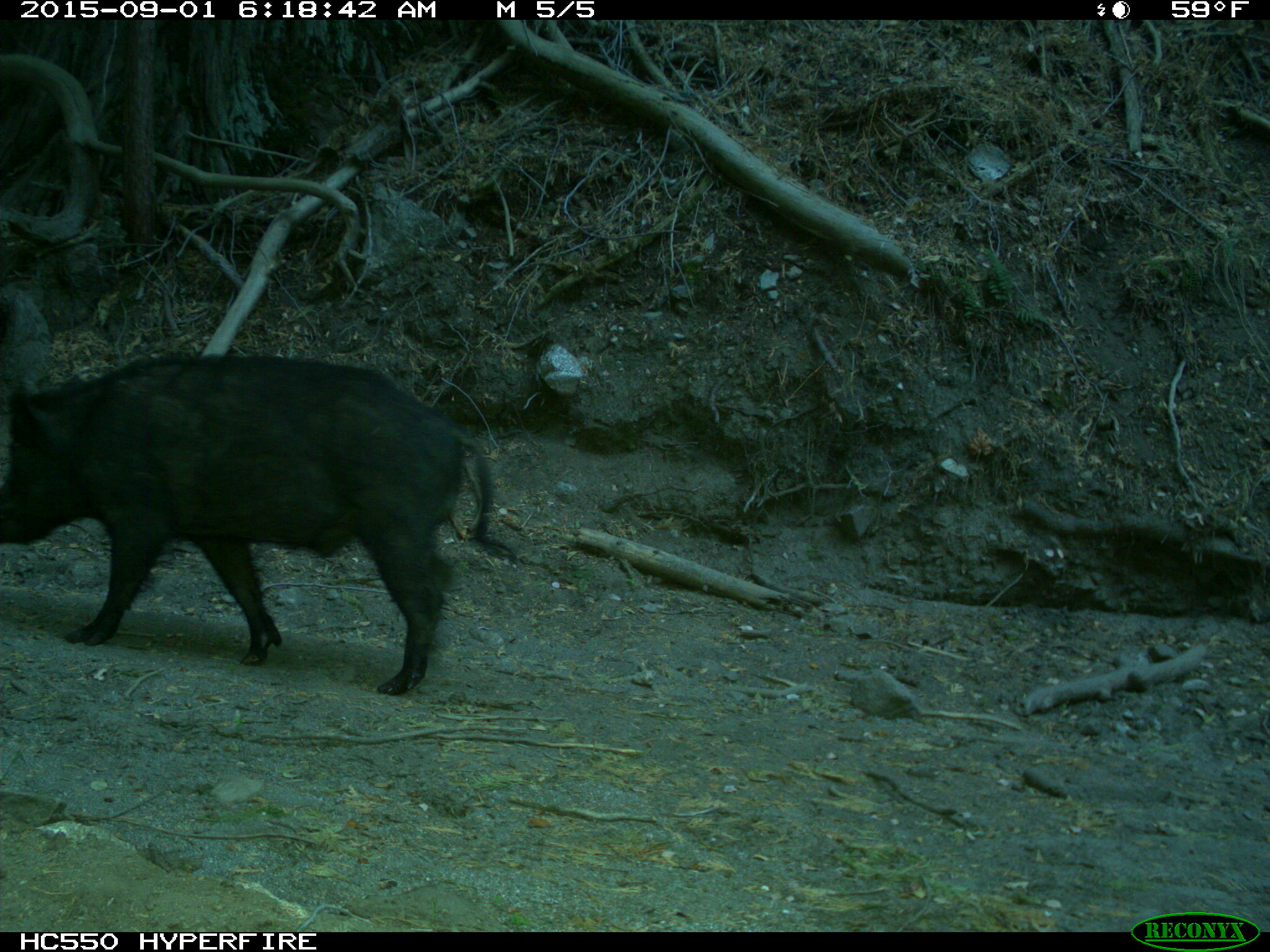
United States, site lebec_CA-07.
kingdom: Animalia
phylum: Chordata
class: Mammalia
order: Artiodactyla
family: Suidae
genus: Sus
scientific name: Sus scrofa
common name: wild boar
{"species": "Sus scrofa (wild boar)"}